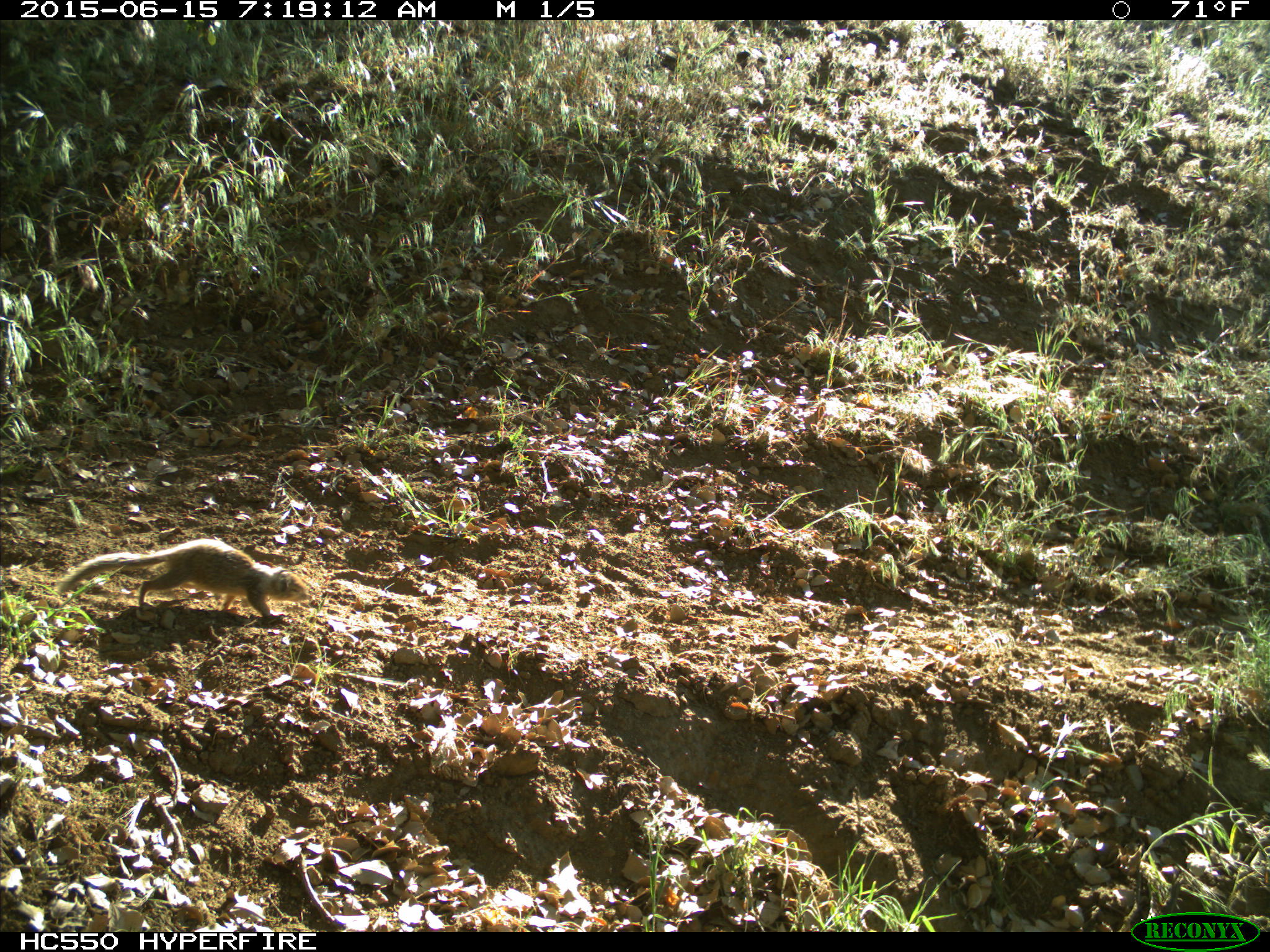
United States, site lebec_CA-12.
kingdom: Animalia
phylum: Chordata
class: Mammalia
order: Rodentia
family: Sciuridae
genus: Otospermophilus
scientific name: Otospermophilus beecheyi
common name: california ground squirrel